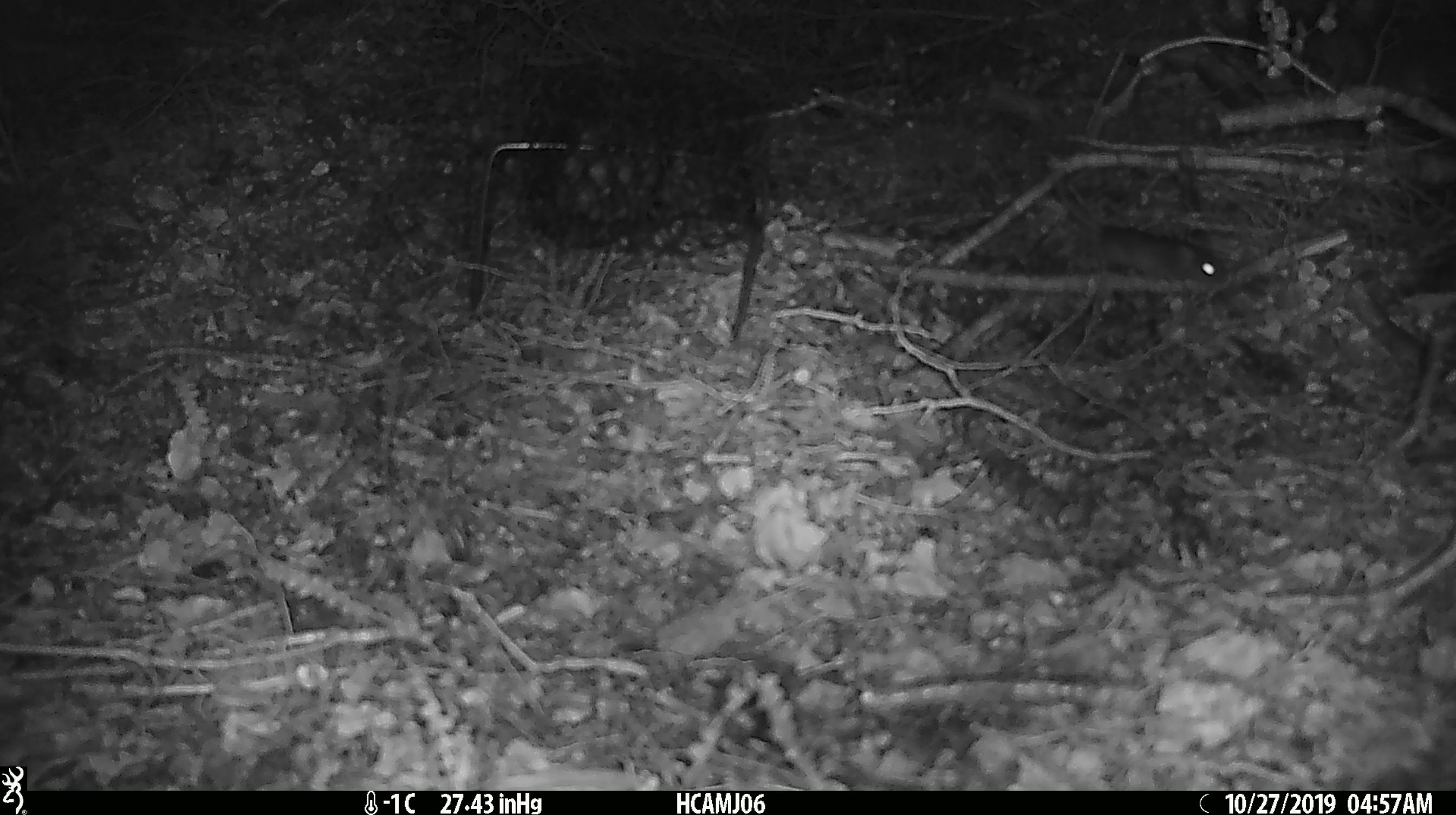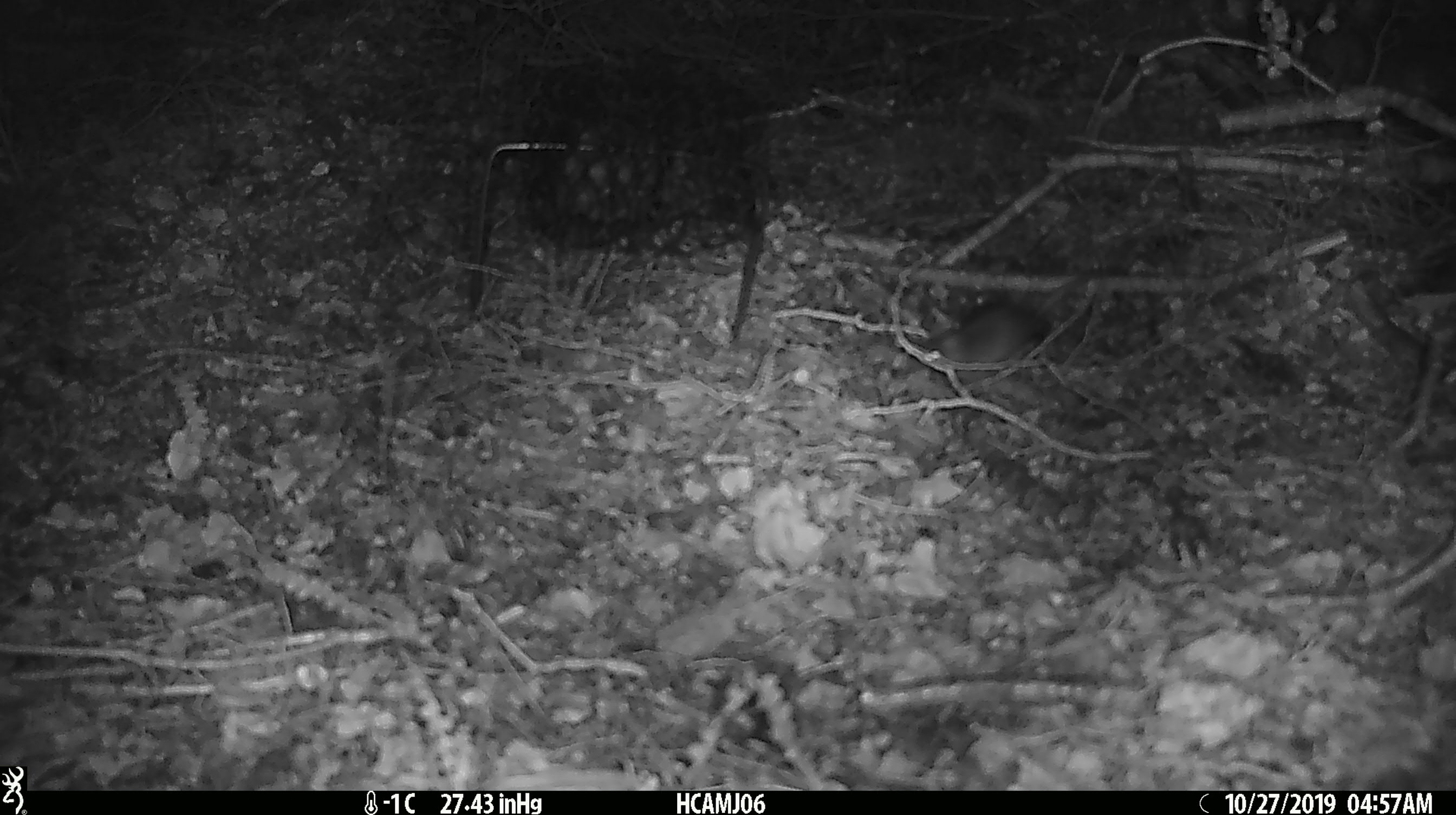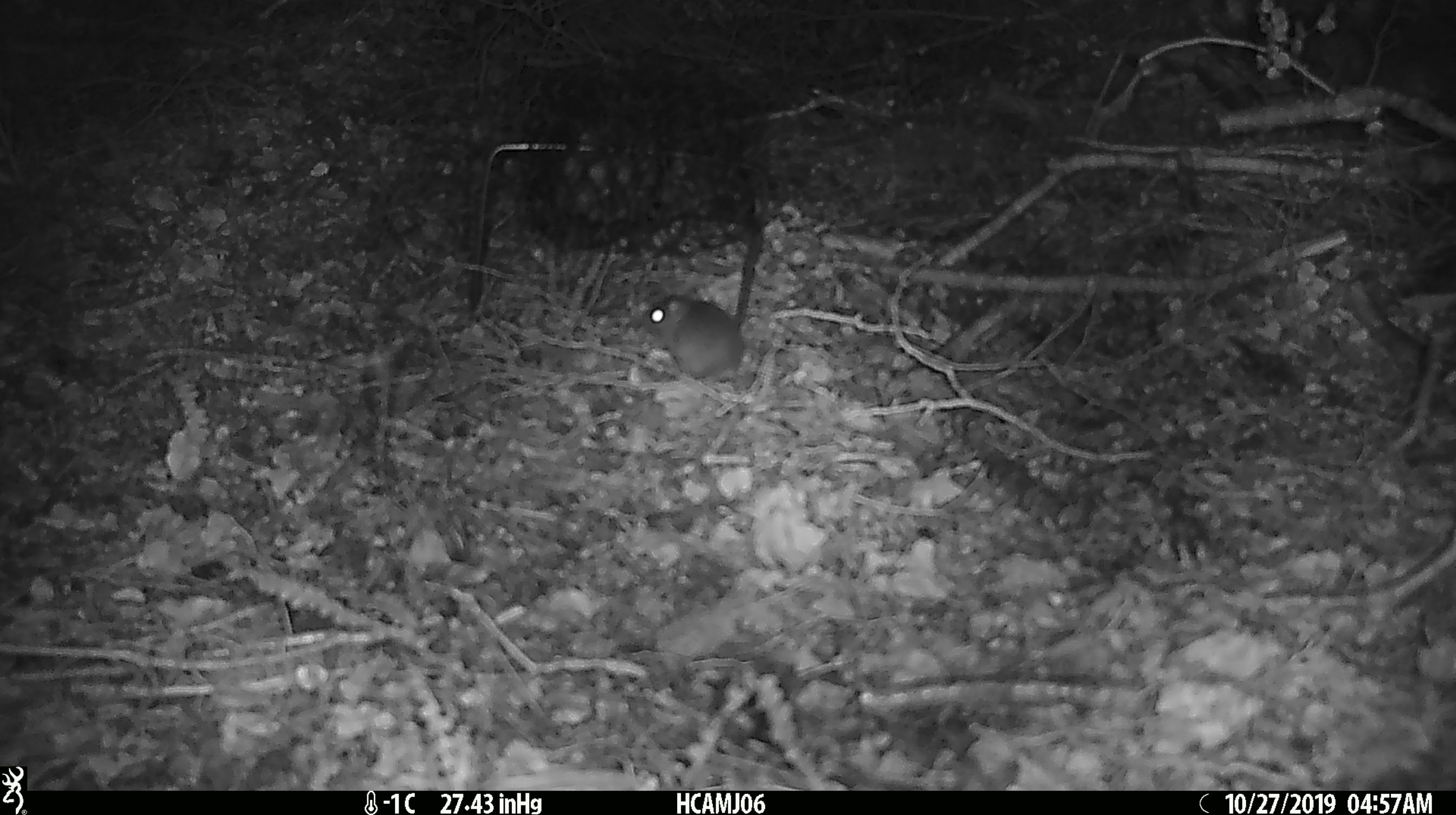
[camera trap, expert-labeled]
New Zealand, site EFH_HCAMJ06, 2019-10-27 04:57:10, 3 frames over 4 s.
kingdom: Animalia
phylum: Chordata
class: Mammalia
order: Rodentia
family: Muridae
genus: Mus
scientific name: Mus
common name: mouse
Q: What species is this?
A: Mouse (Mus).